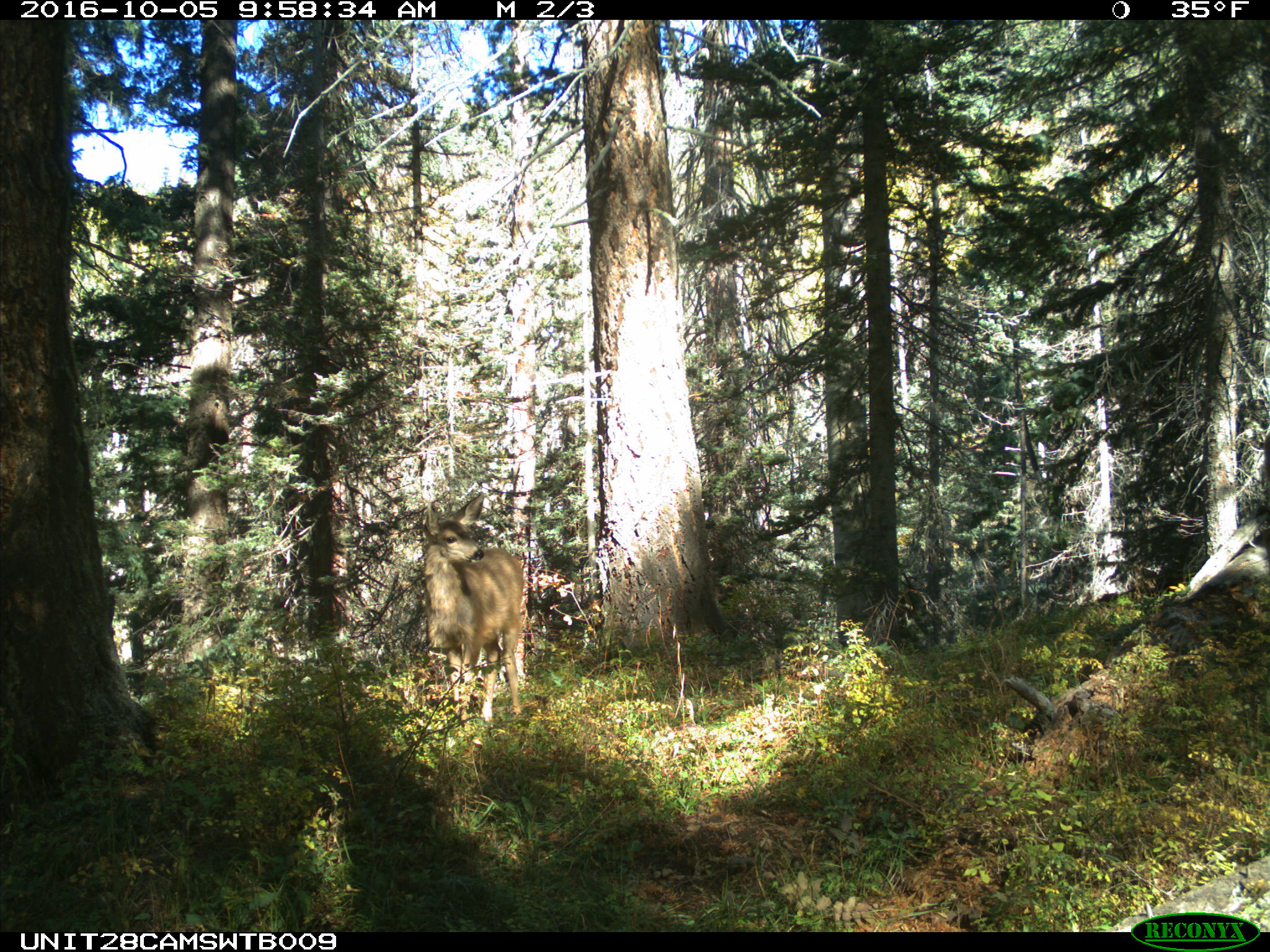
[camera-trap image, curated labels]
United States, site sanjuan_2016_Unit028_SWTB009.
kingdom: Animalia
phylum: Chordata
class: Mammalia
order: Artiodactyla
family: Cervidae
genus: Odocoileus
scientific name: Odocoileus hemionus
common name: mule deer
Odocoileus hemionus (mule deer).